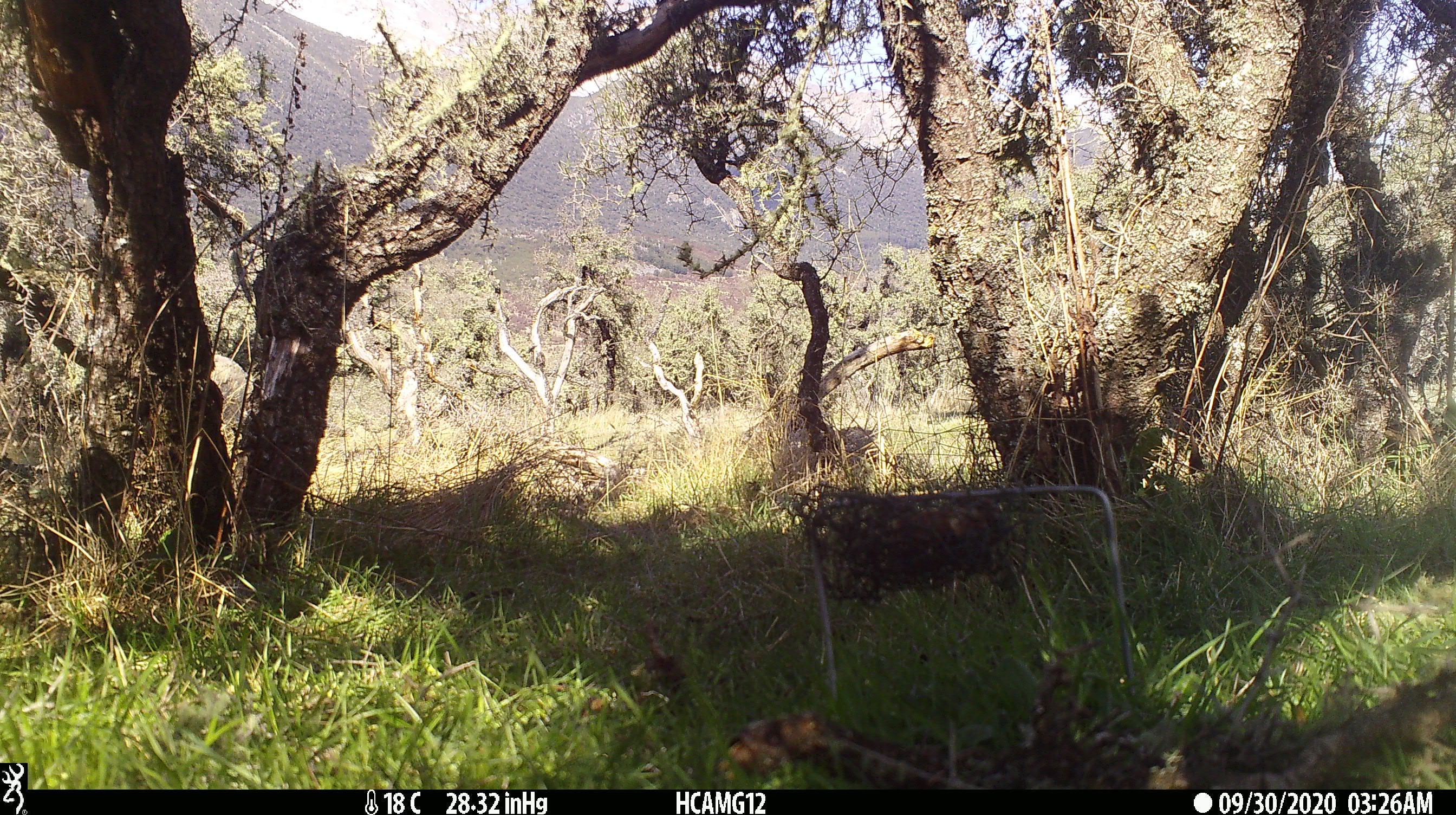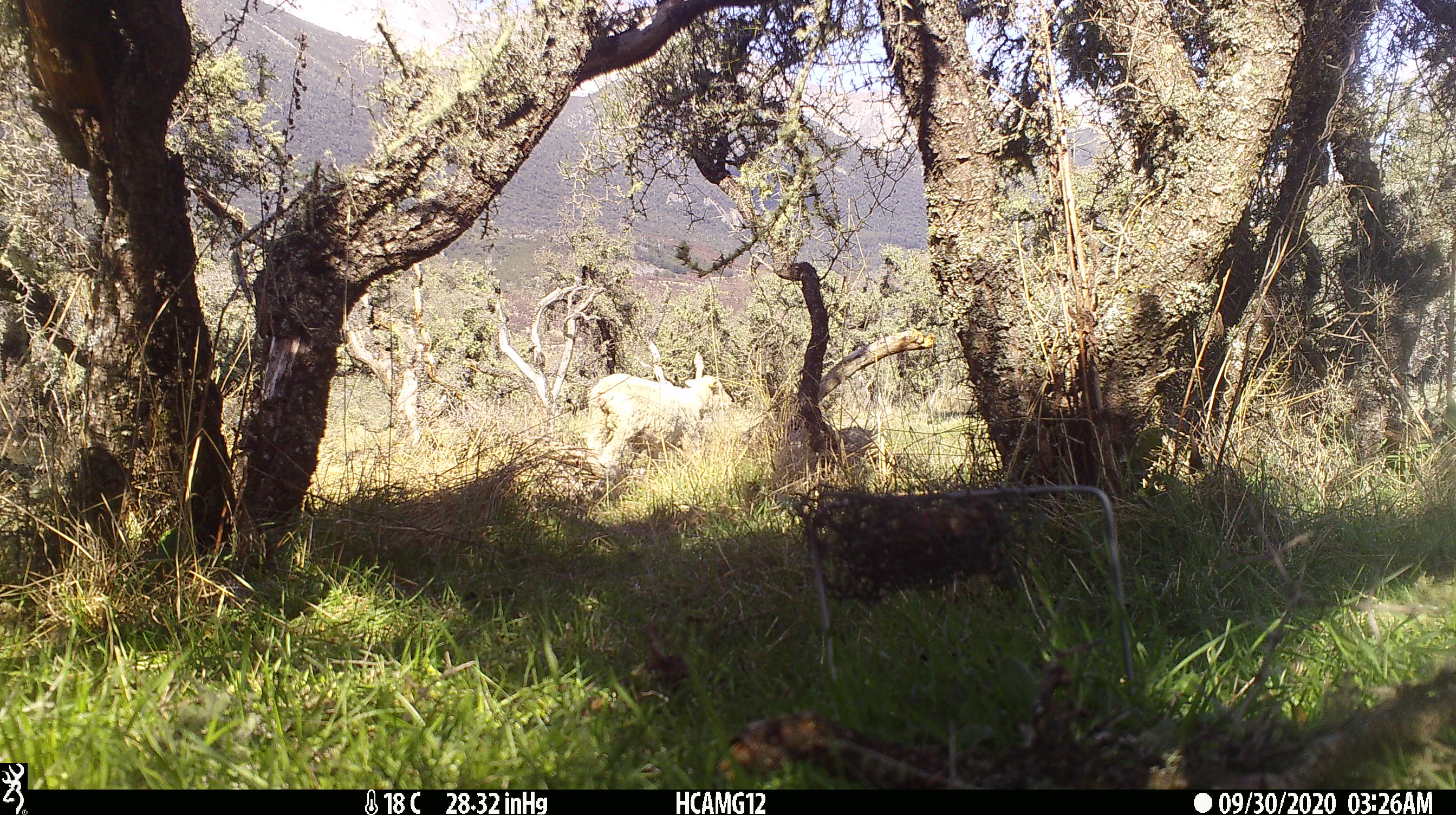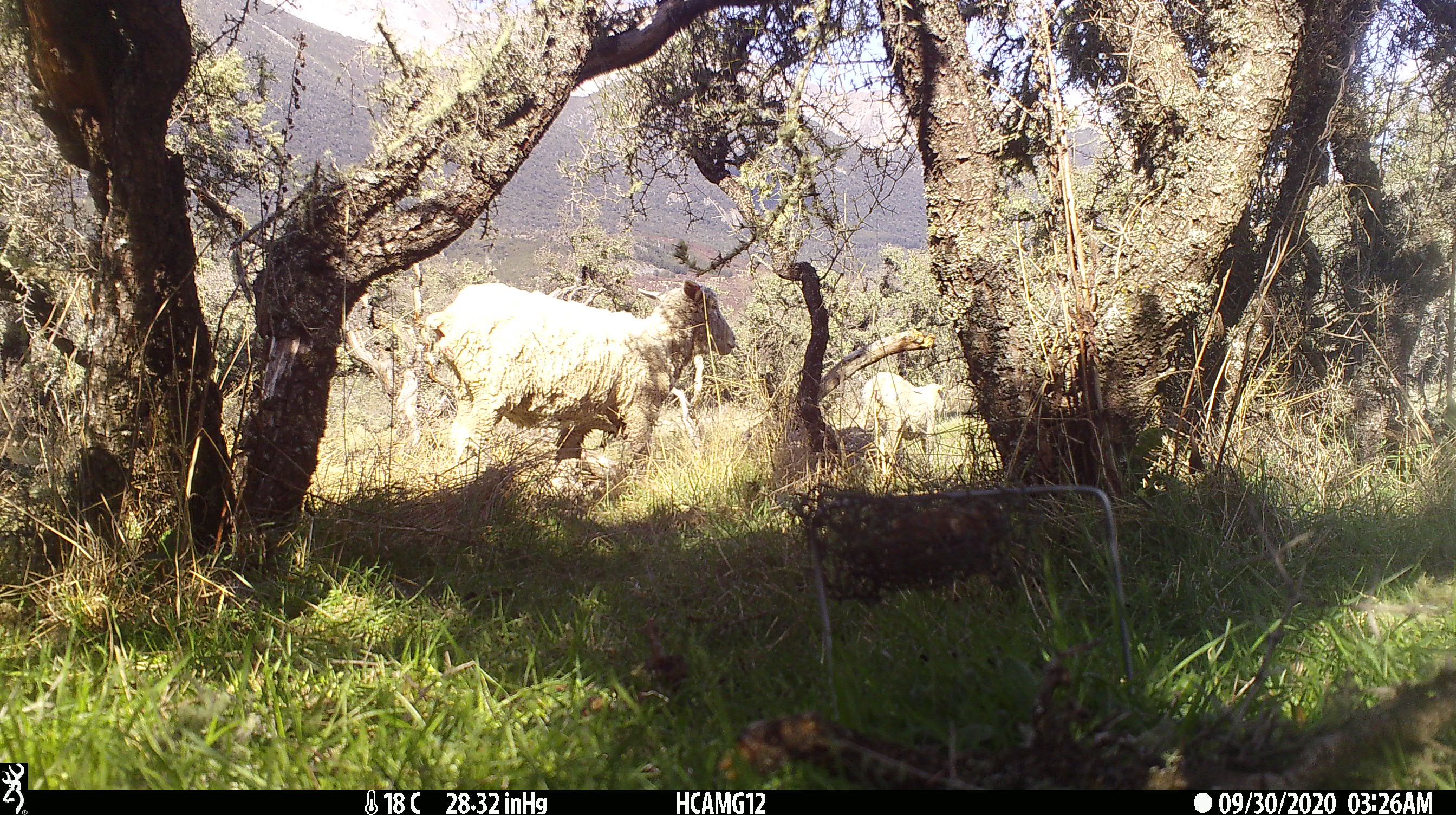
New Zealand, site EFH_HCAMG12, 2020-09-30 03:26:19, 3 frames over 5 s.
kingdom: Animalia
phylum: Chordata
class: Mammalia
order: Artiodactyla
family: Bovidae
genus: Ovis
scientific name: Ovis aries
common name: domestic sheep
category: sheep